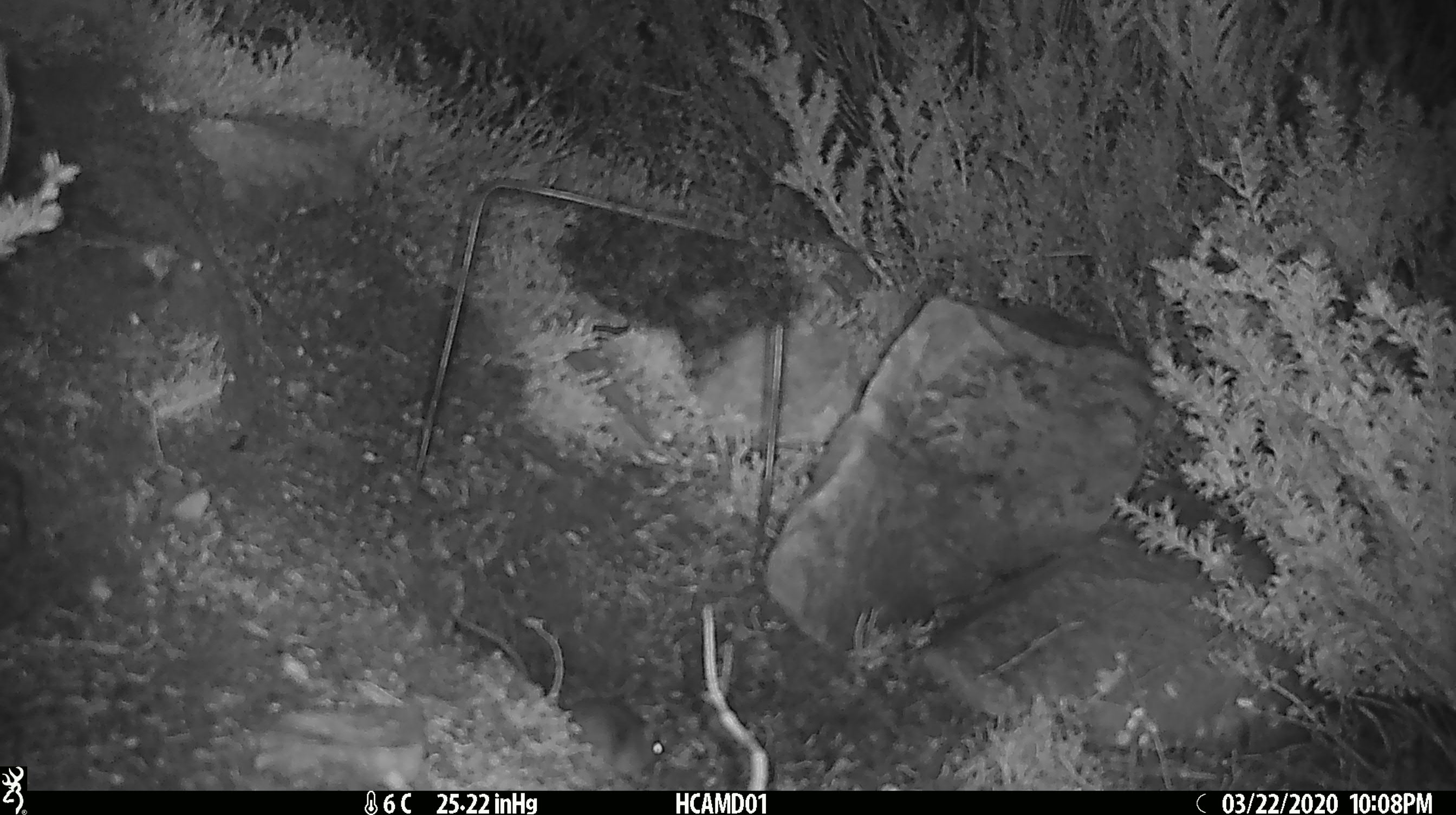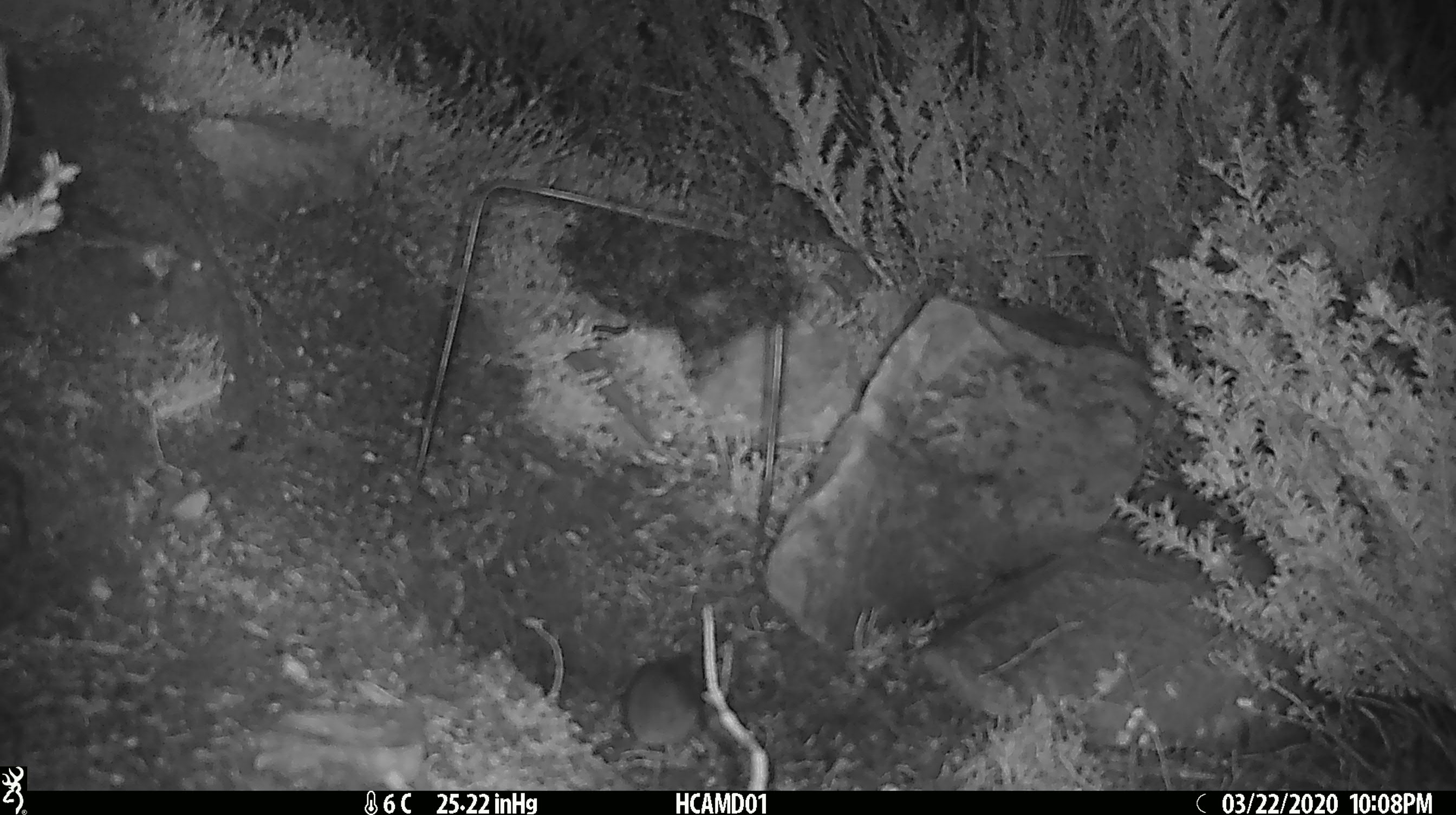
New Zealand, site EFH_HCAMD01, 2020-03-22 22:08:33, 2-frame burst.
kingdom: Animalia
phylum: Chordata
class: Mammalia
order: Rodentia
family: Muridae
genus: Mus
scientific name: Mus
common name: mouse